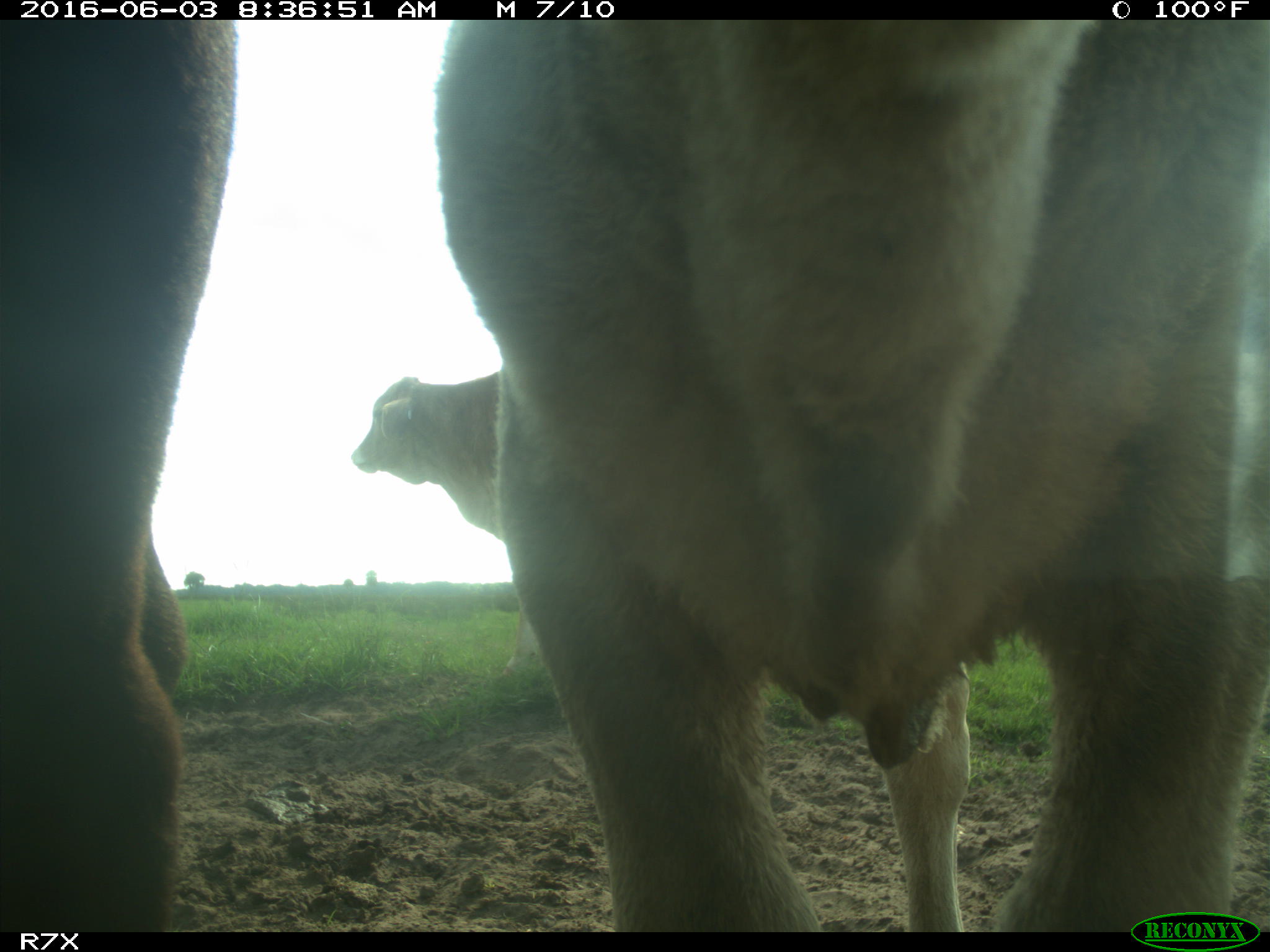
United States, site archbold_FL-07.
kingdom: Animalia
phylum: Chordata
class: Mammalia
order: Artiodactyla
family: Bovidae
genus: Bos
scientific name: Bos taurus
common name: domestic cow